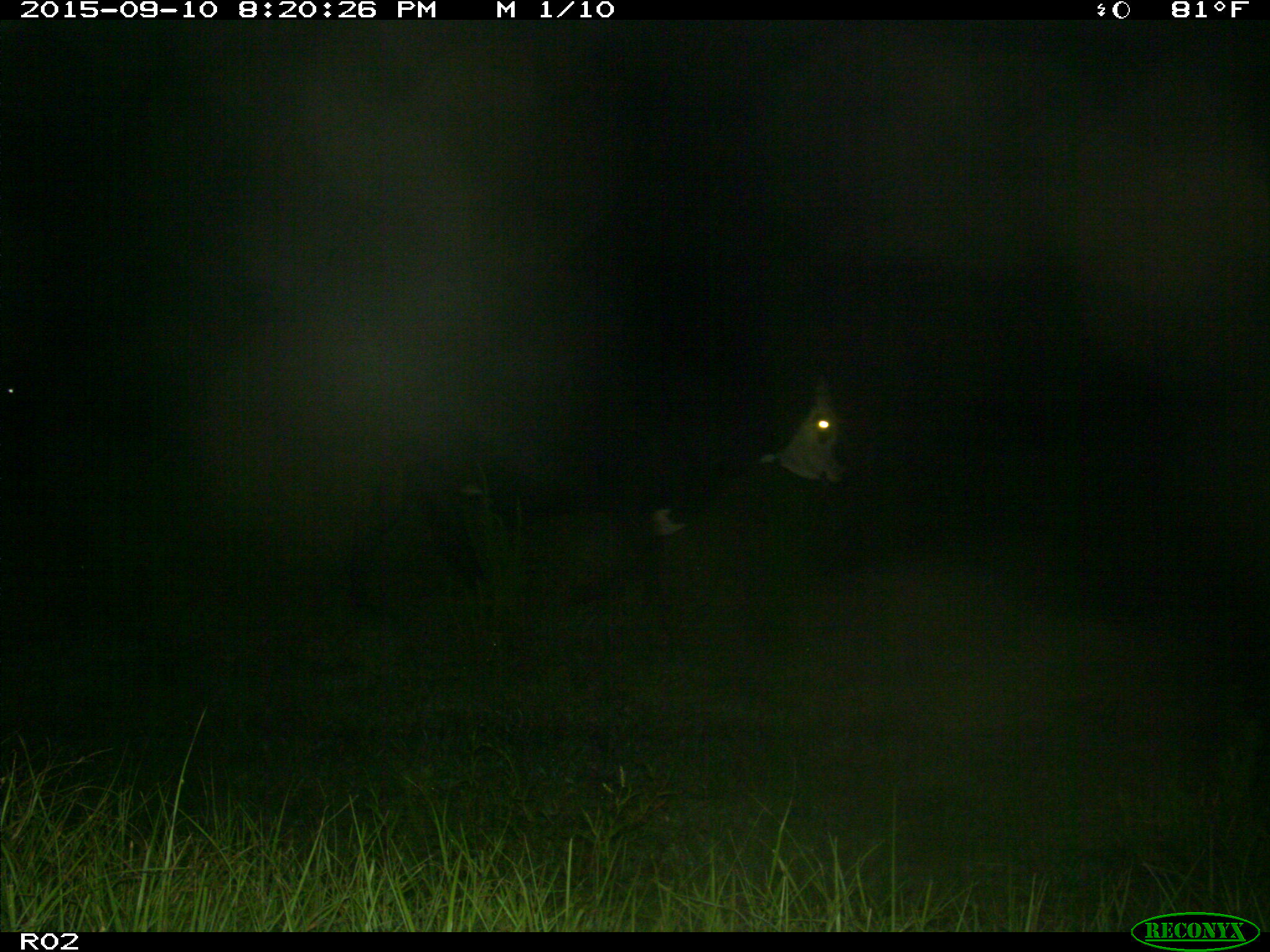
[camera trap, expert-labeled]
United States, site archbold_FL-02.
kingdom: Animalia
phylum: Chordata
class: Mammalia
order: Artiodactyla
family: Bovidae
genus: Bos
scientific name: Bos taurus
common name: domestic cow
Bos taurus (domestic cow).